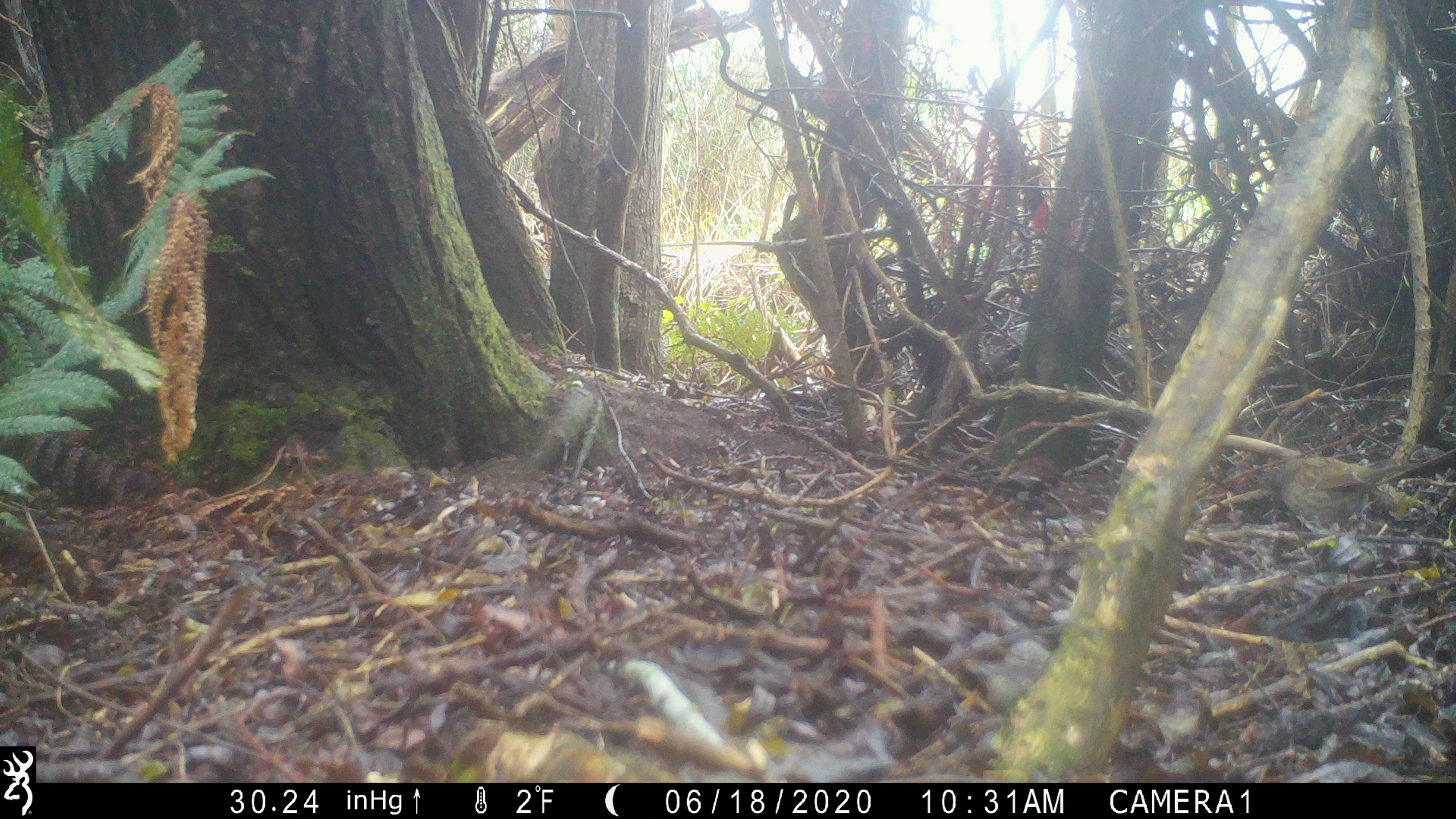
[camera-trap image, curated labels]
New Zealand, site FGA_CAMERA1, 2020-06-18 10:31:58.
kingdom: Animalia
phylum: Chordata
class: Aves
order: Passeriformes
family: Prunellidae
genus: Prunella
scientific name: Prunella modularis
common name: dunnock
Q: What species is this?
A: Dunnock (Prunella modularis).